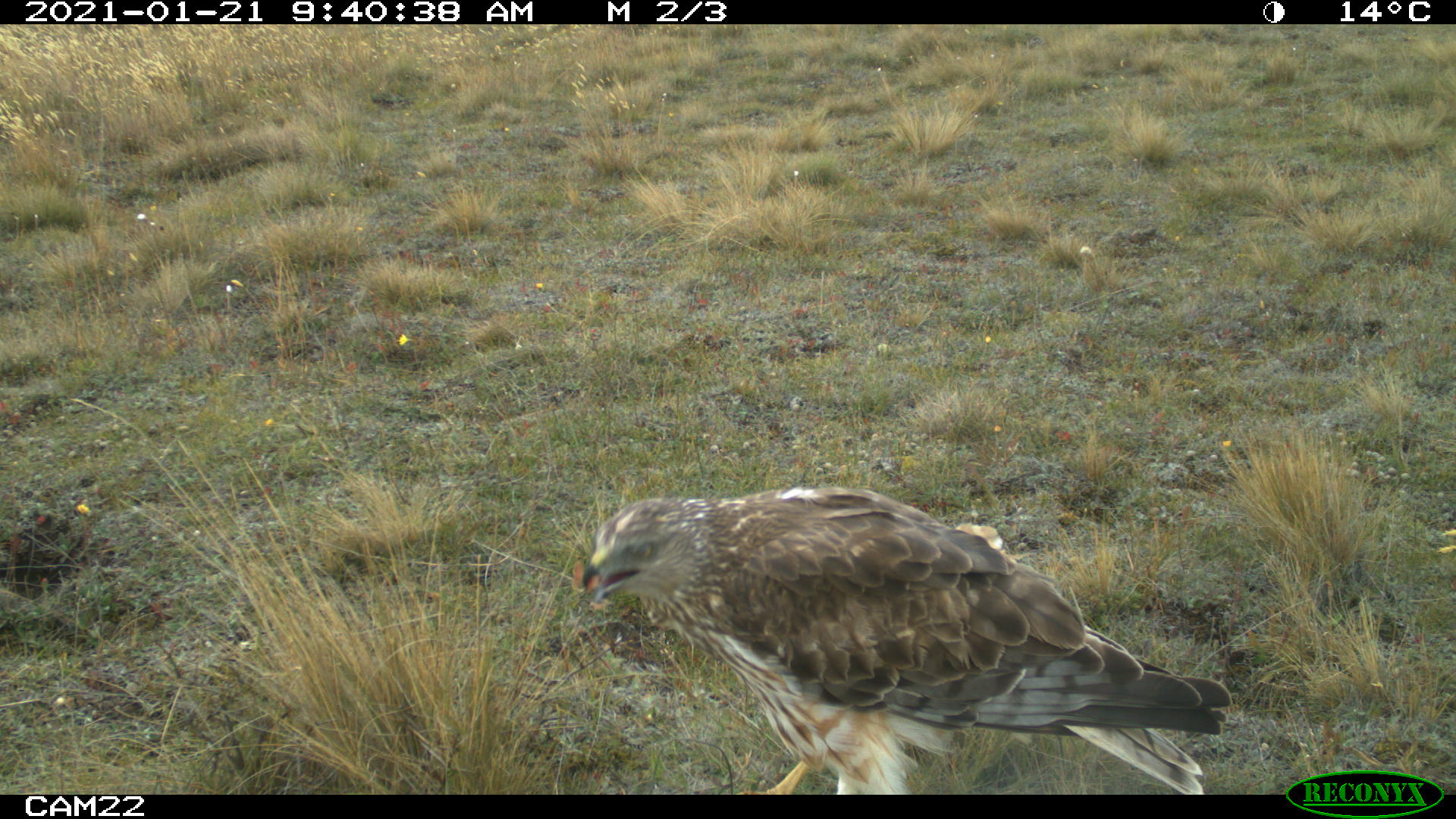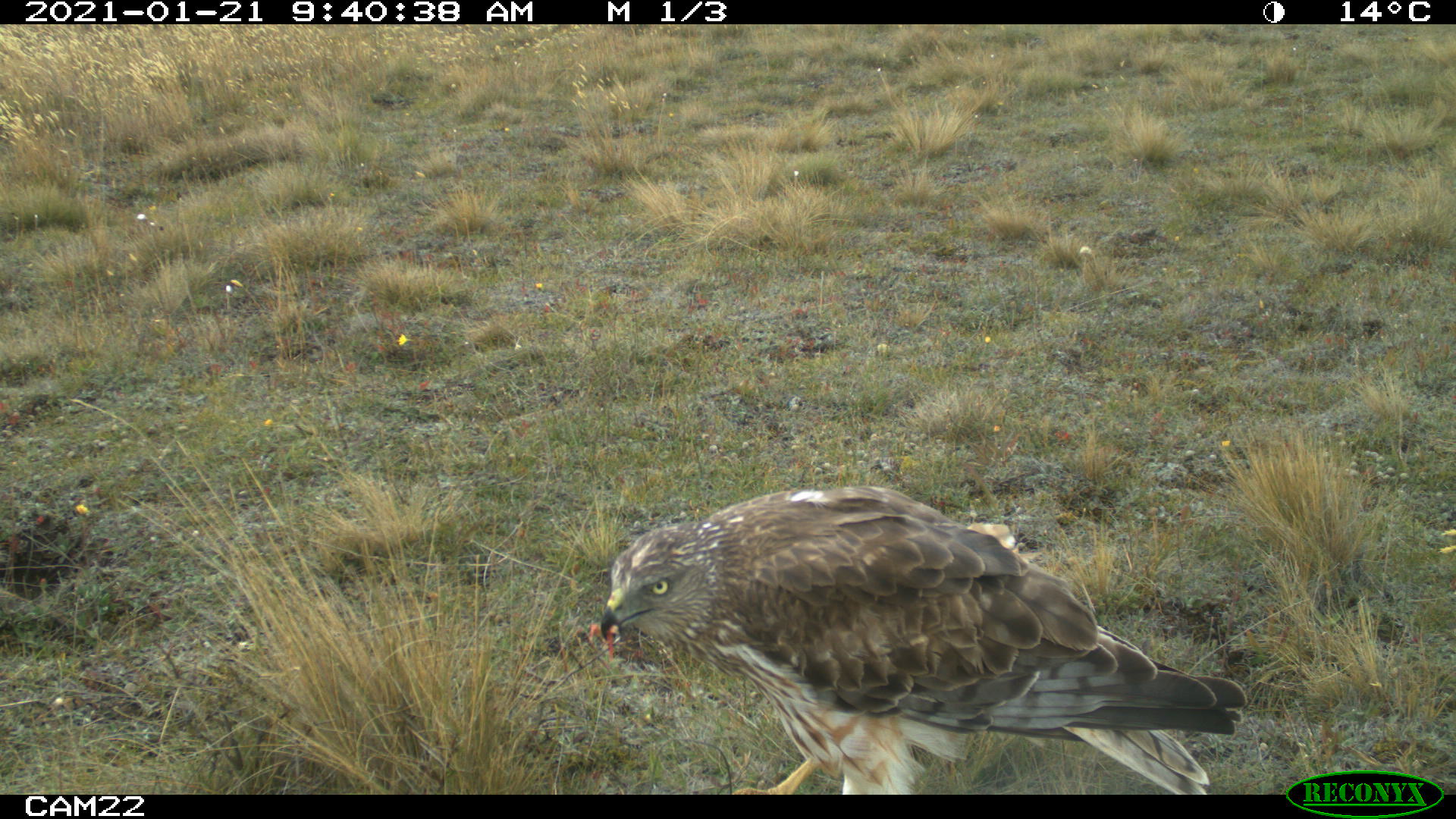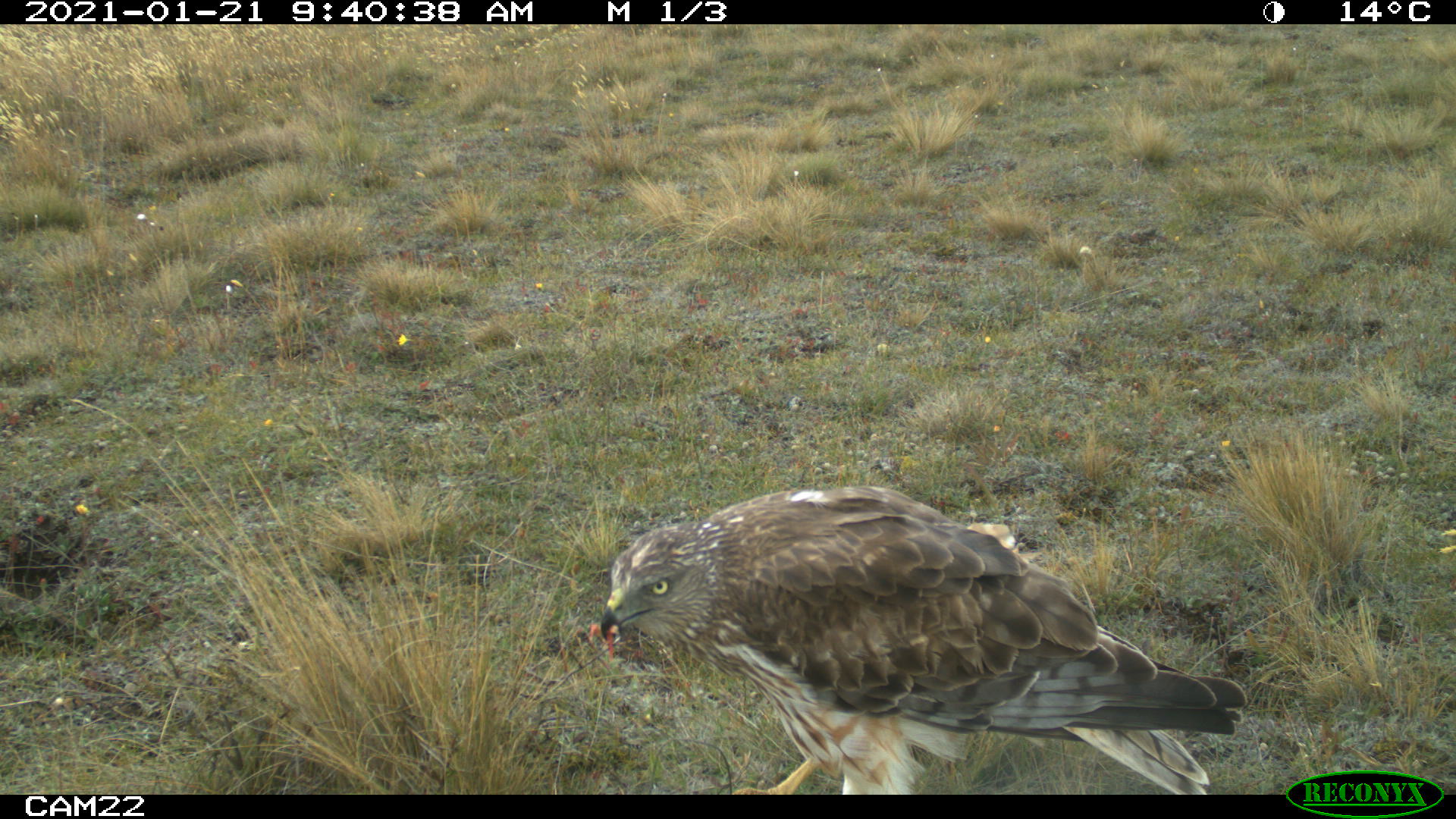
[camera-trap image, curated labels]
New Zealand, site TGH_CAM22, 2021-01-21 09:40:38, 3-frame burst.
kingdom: Animalia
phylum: Chordata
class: Aves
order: Accipitriformes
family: Accipitridae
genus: Circus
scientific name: Circus approximans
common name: swamp harrier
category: harrier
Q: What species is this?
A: Harrier (swamp harrier) (Circus approximans).